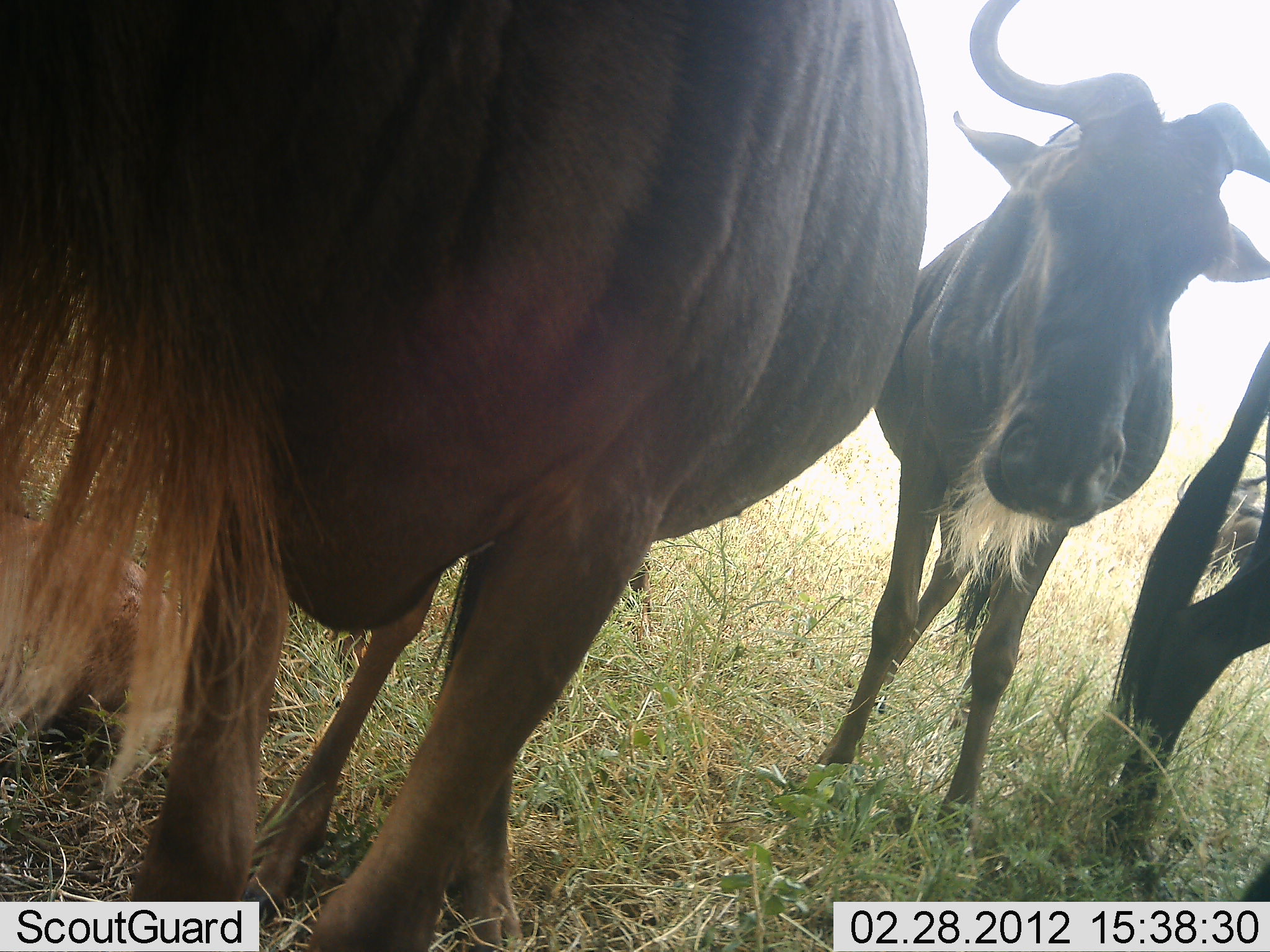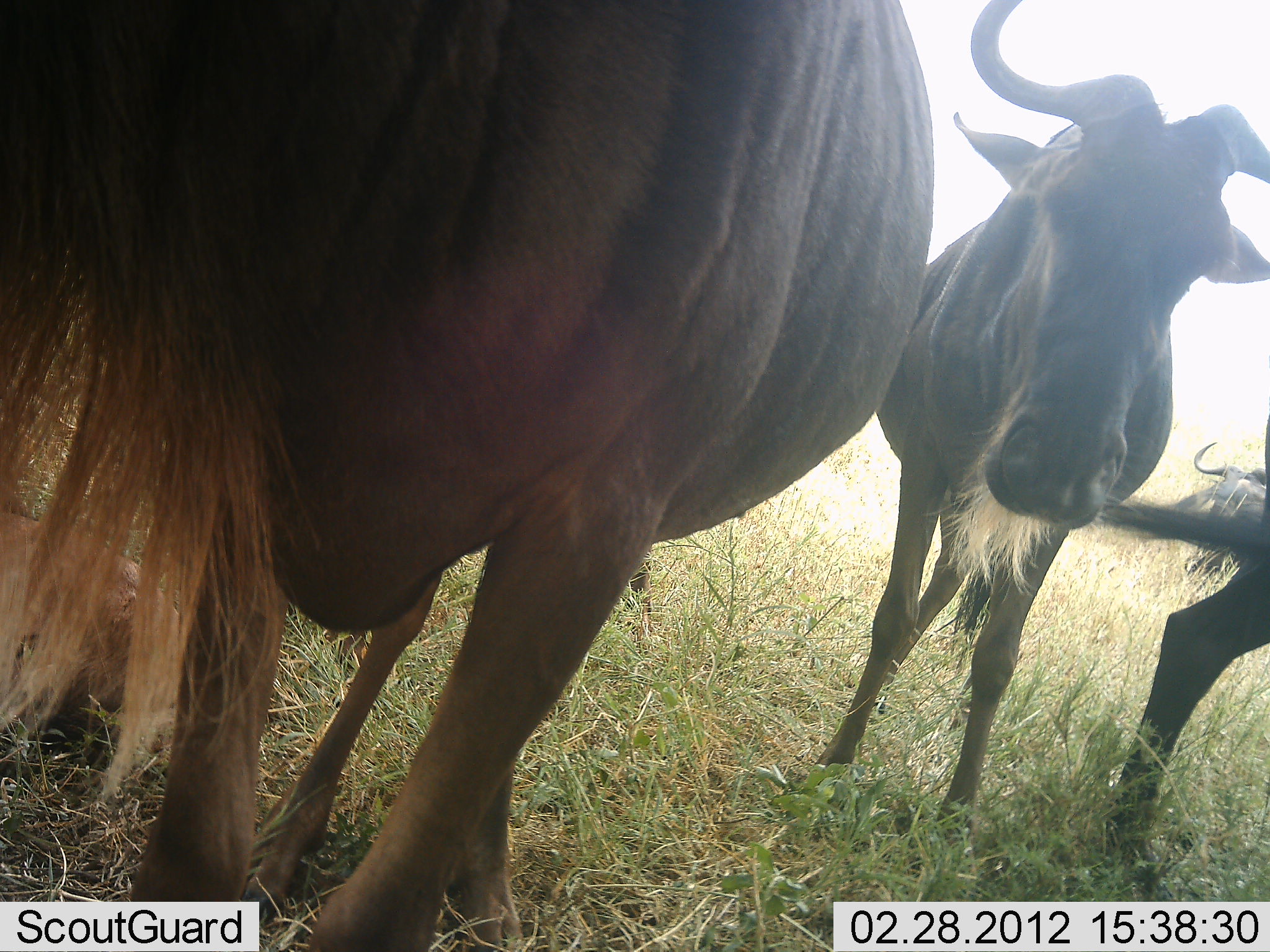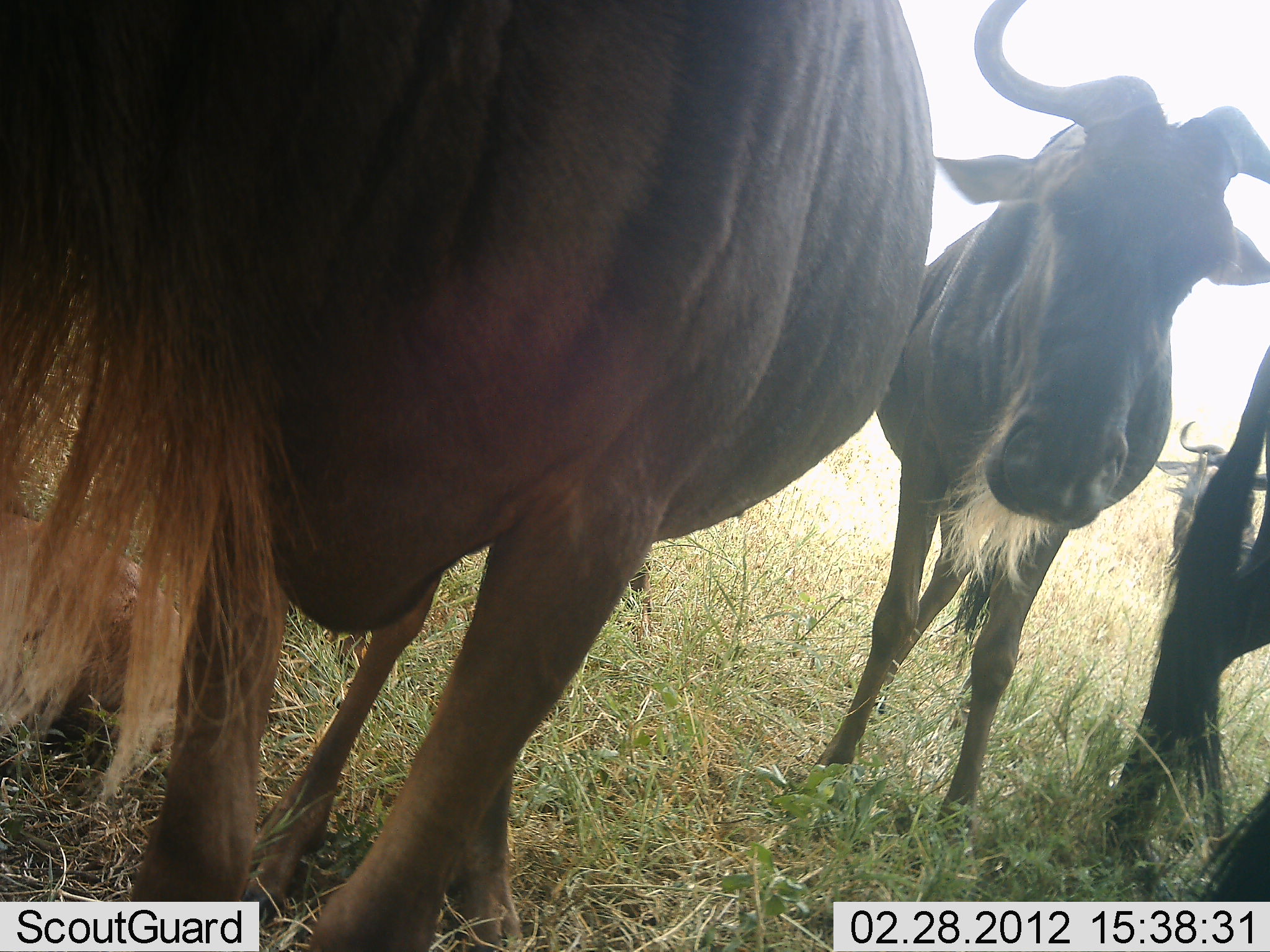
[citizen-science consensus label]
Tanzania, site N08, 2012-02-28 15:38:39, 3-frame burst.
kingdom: Animalia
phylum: Chordata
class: Mammalia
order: Artiodactyla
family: Bovidae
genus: Connochaetes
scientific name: Connochaetes taurinus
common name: blue wildebeest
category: wildebeest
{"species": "wildebeest (blue wildebeest) (Connochaetes taurinus)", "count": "3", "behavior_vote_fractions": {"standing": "100%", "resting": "8%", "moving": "0%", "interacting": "0%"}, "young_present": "0%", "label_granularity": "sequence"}